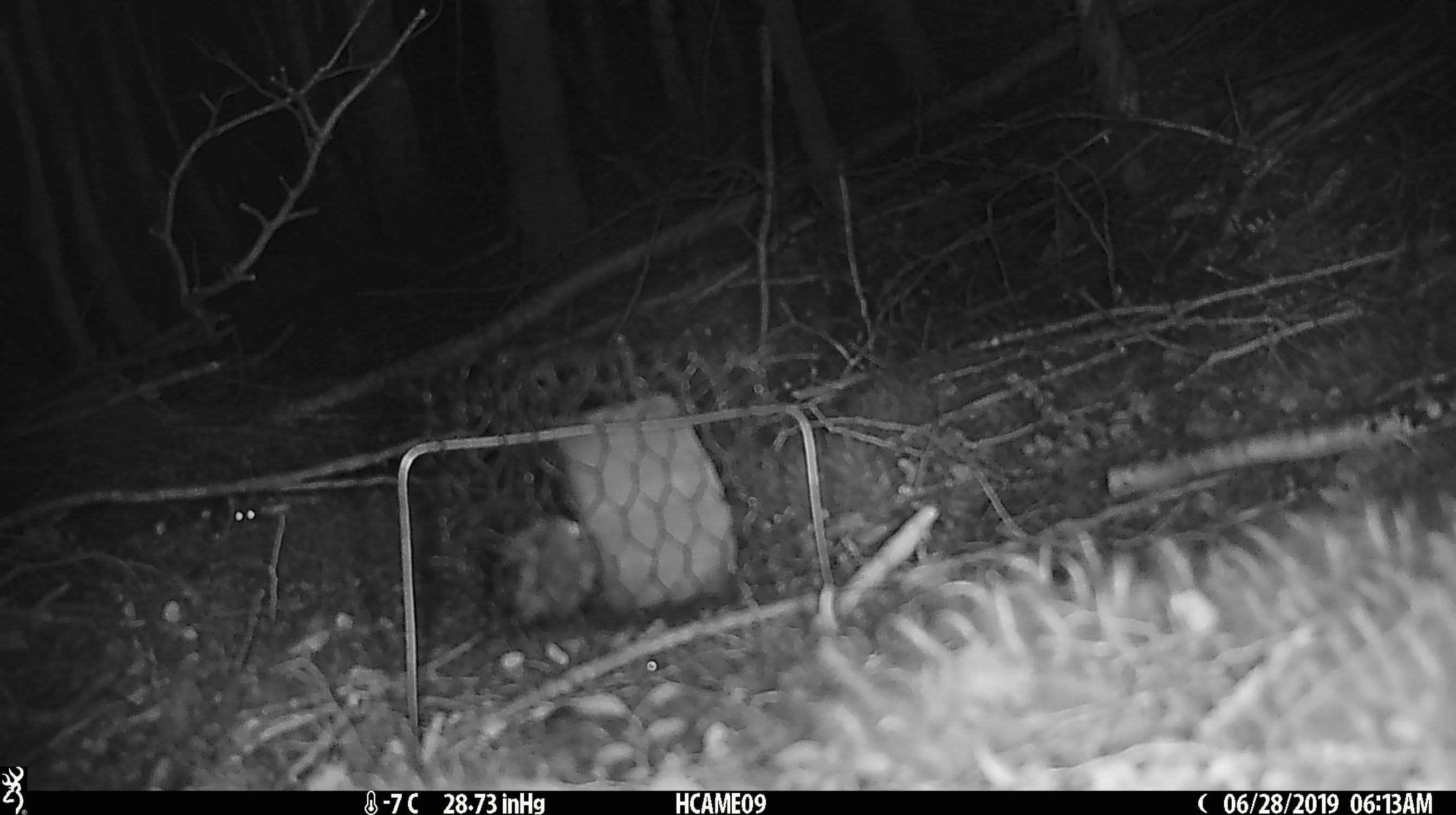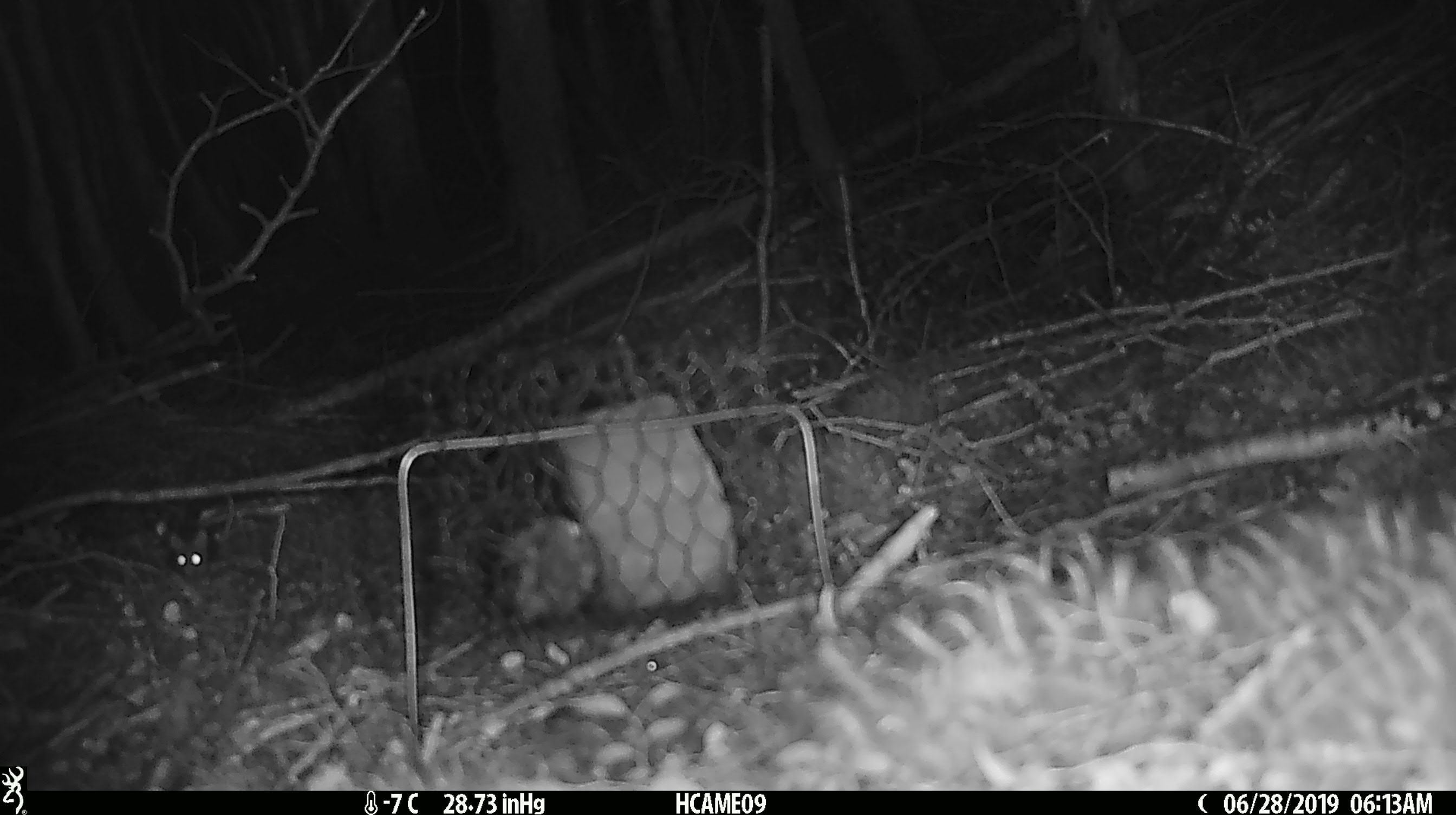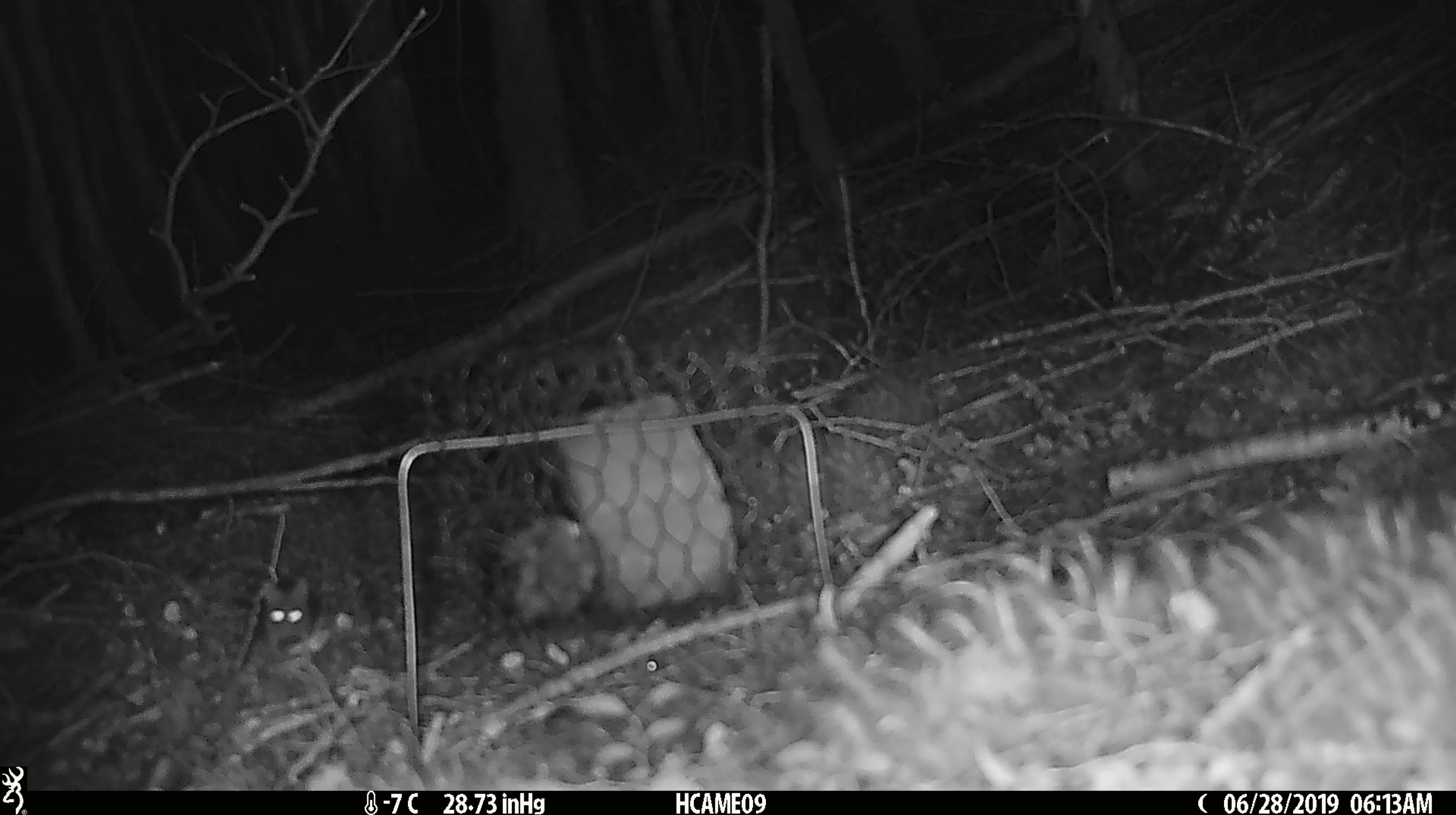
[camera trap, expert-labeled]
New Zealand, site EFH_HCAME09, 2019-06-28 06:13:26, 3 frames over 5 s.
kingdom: Animalia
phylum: Chordata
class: Mammalia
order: Rodentia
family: Muridae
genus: Mus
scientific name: Mus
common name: mouse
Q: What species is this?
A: Mouse (Mus).